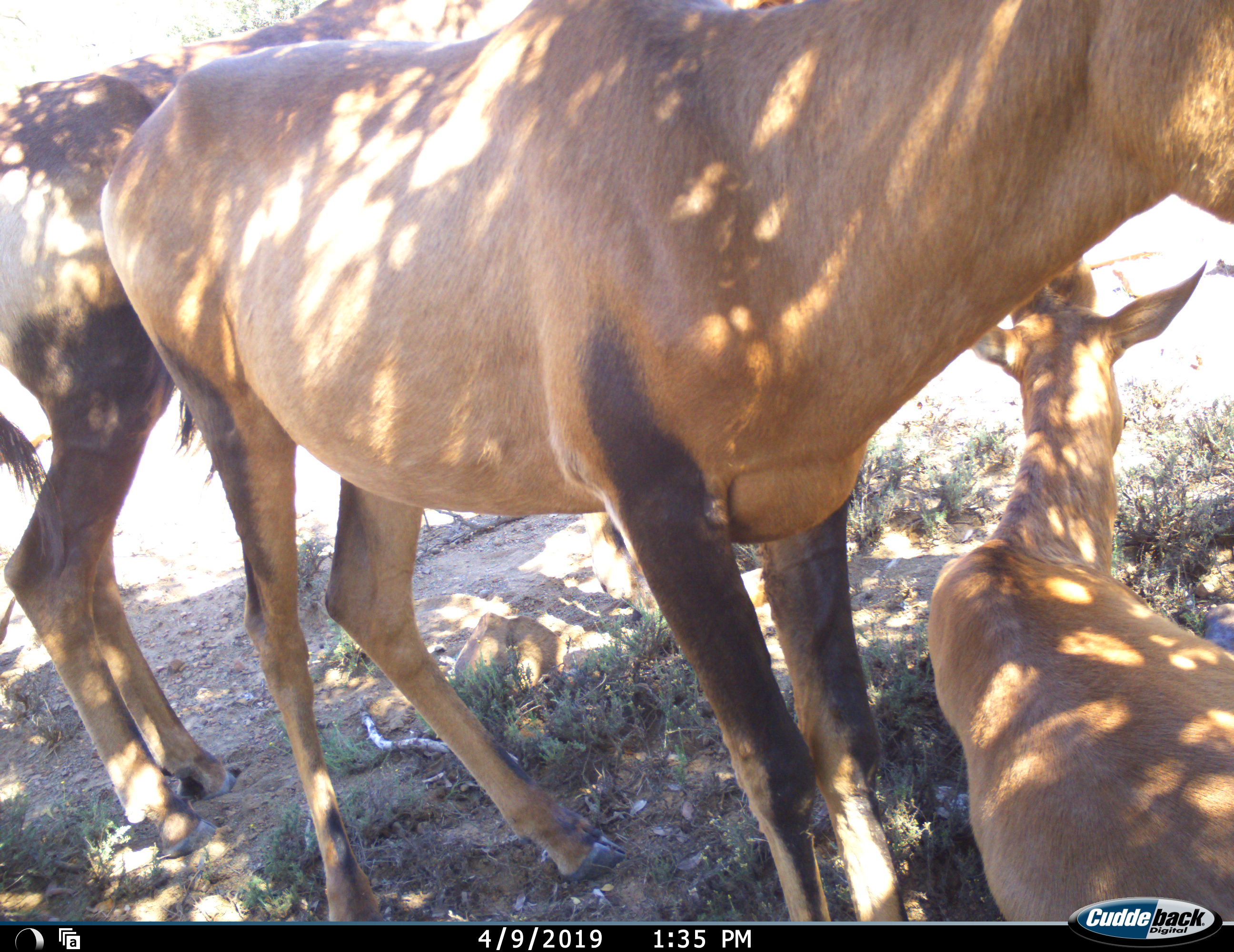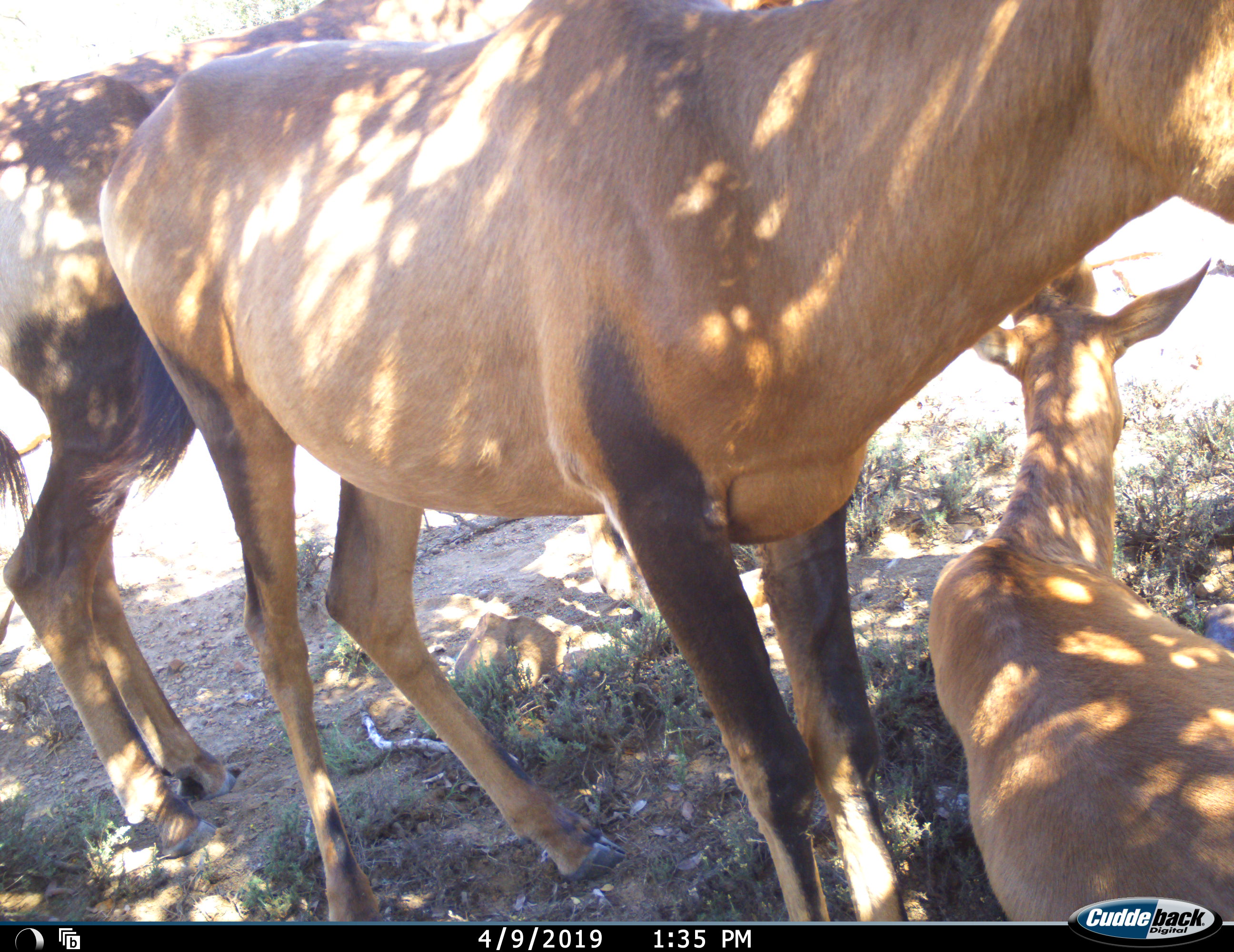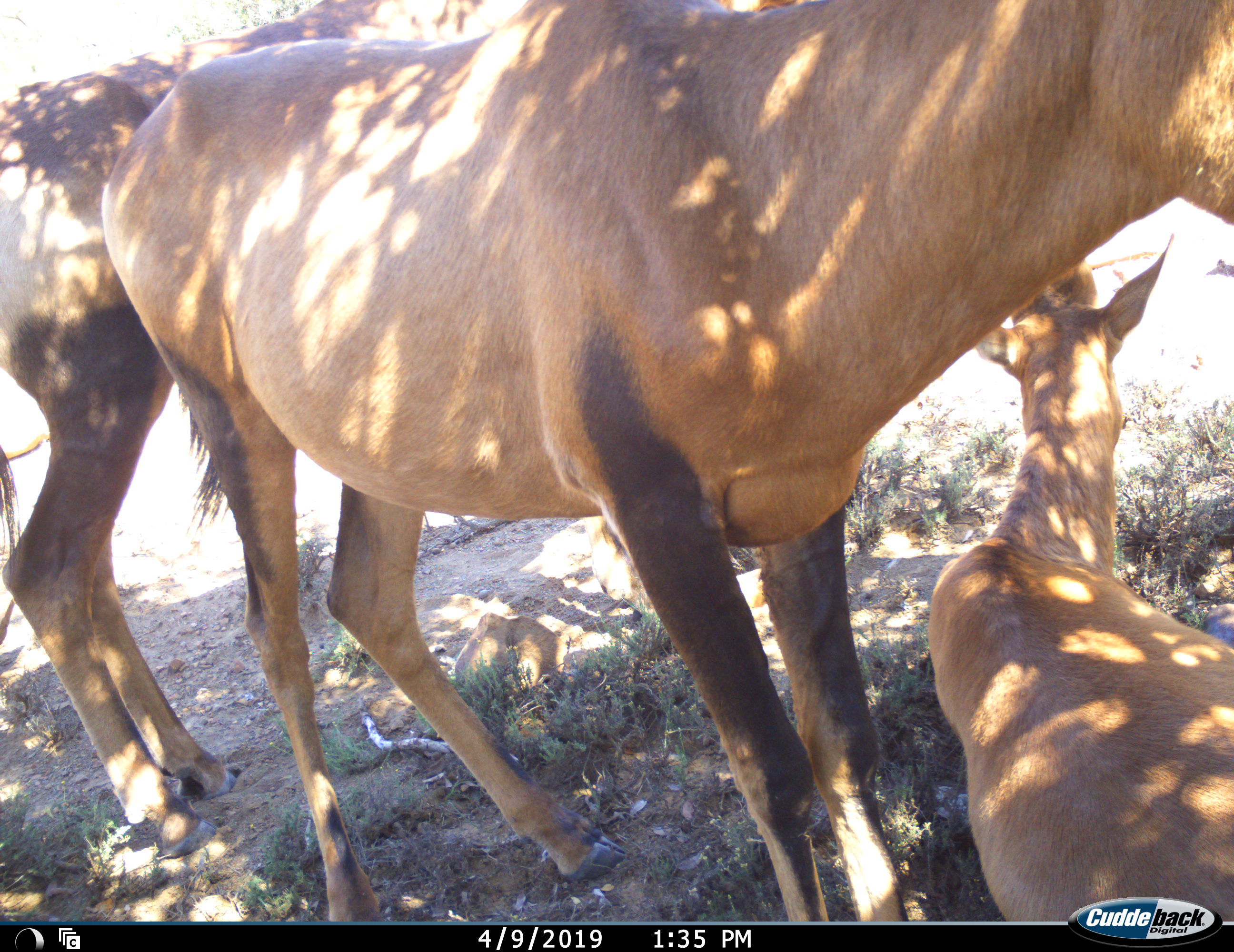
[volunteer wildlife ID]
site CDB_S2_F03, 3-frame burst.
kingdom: Animalia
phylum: Chordata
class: Mammalia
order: Artiodactyla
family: Bovidae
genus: Alcelaphus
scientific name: Alcelaphus buselaphus caama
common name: red hartebeest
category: hartebeestred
Hartebeestred (red hartebeest) (Alcelaphus buselaphus caama), count 3. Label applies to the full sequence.